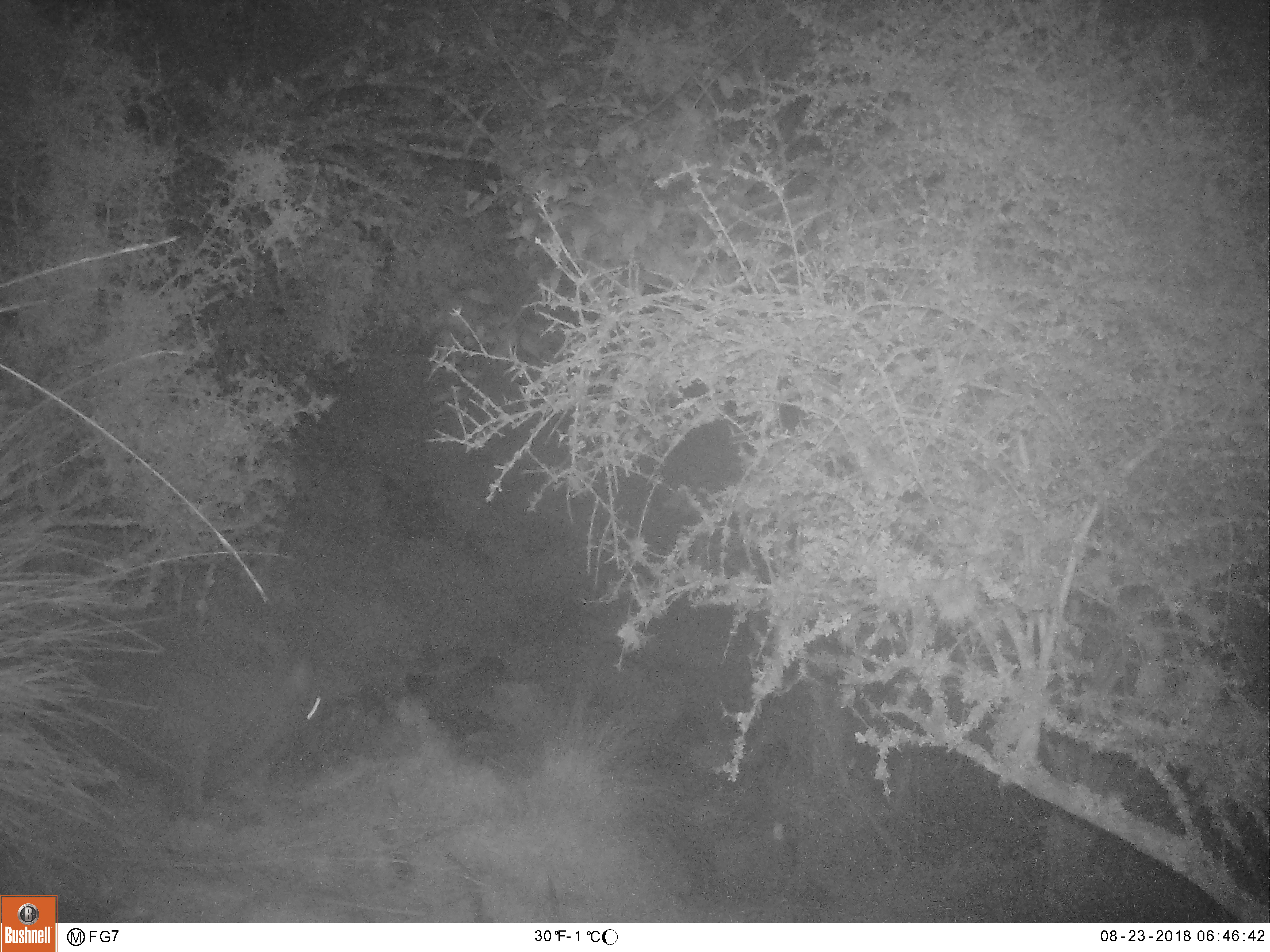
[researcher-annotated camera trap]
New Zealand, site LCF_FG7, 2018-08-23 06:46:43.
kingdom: Animalia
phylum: Chordata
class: Mammalia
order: Diprotodontia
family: Macropodidae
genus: Notamacropus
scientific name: Notamacropus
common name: wallaby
Wallaby (Notamacropus).